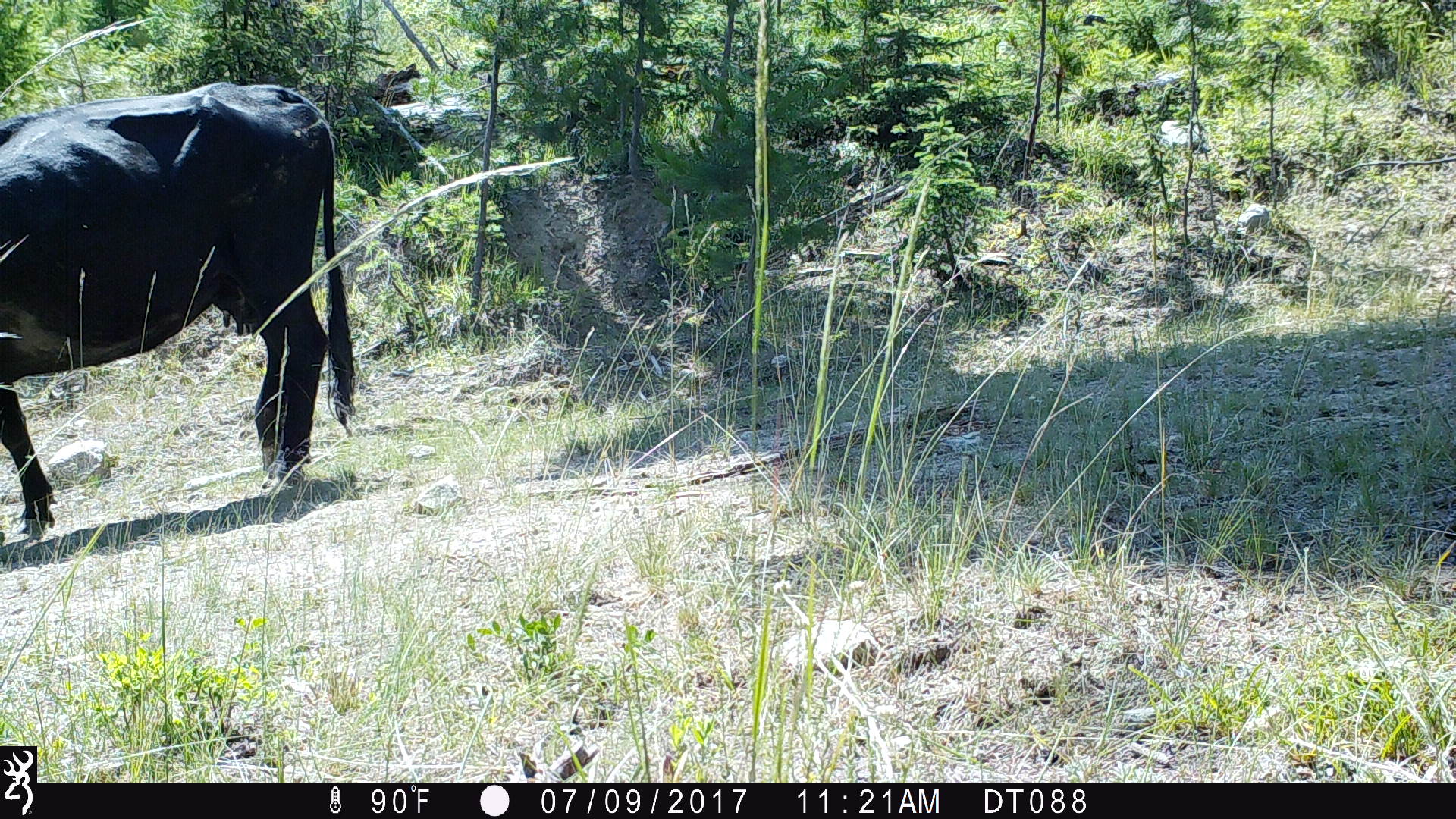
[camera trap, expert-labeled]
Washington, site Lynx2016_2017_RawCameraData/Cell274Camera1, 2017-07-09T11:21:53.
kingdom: Animalia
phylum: Chordata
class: Mammalia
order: Artiodactyla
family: Bovidae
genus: Bos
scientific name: Bos taurus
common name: domestic cattle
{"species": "domestic cattle (Bos taurus)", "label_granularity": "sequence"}